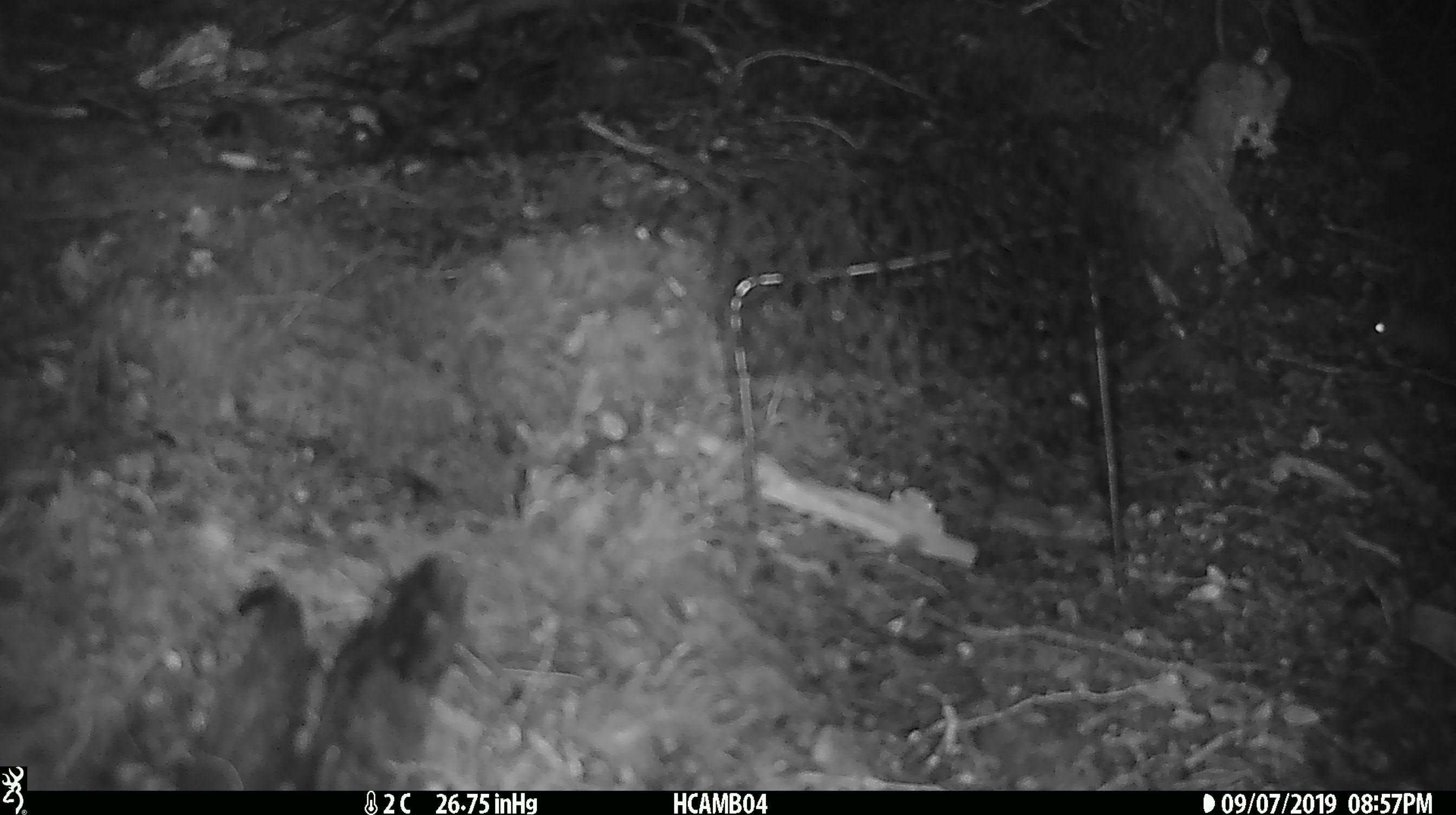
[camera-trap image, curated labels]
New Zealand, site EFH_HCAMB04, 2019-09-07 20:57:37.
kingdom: Animalia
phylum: Chordata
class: Mammalia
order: Rodentia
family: Muridae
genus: Mus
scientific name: Mus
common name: mouse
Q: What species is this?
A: Mouse (Mus).